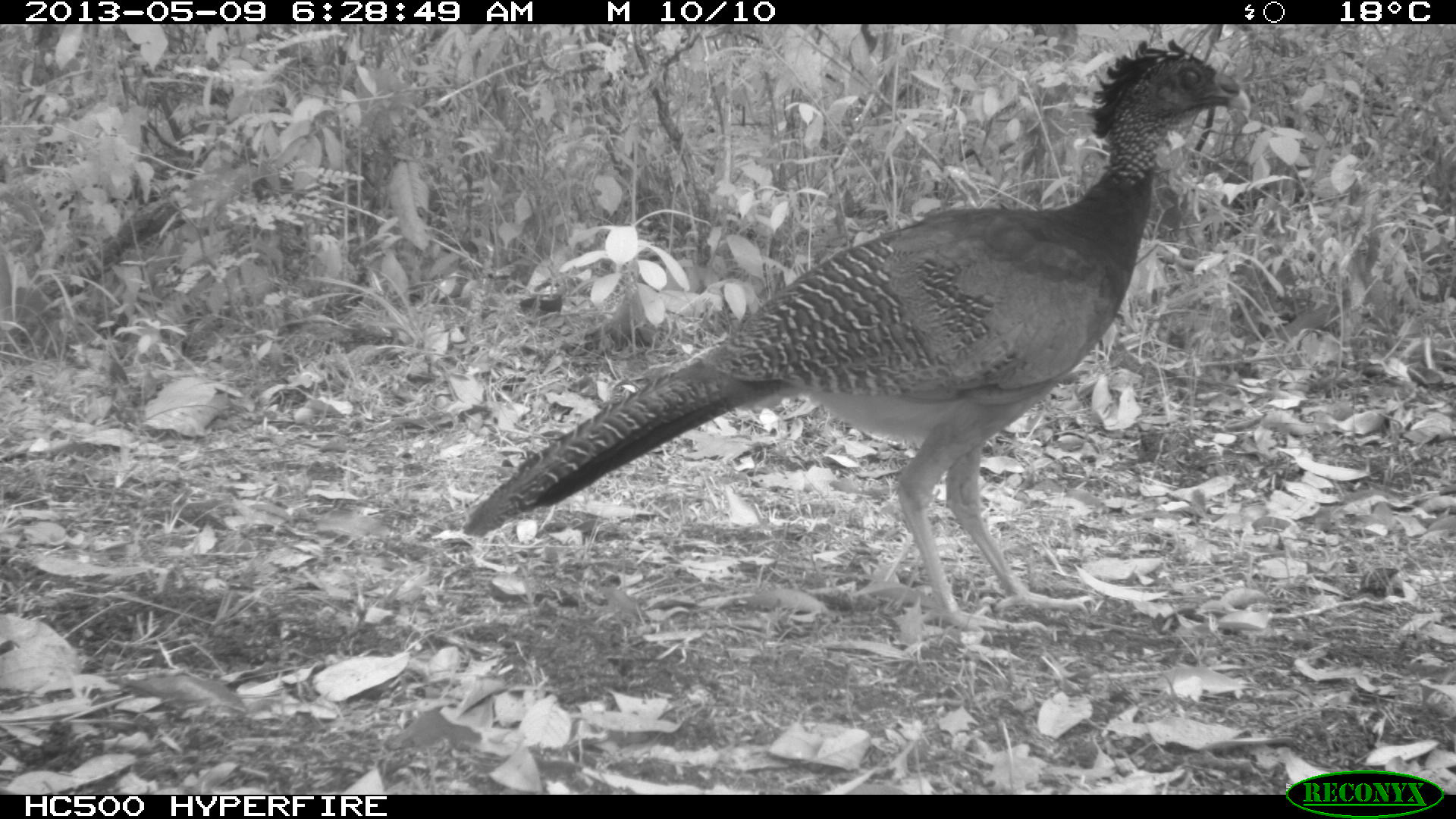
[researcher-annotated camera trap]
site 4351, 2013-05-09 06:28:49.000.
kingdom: Animalia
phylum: Chordata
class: Aves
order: Galliformes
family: Cracidae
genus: Crax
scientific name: Crax rubra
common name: great curassow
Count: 2.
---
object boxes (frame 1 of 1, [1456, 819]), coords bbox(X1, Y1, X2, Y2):
crax rubra: bbox(460, 33, 1255, 638)